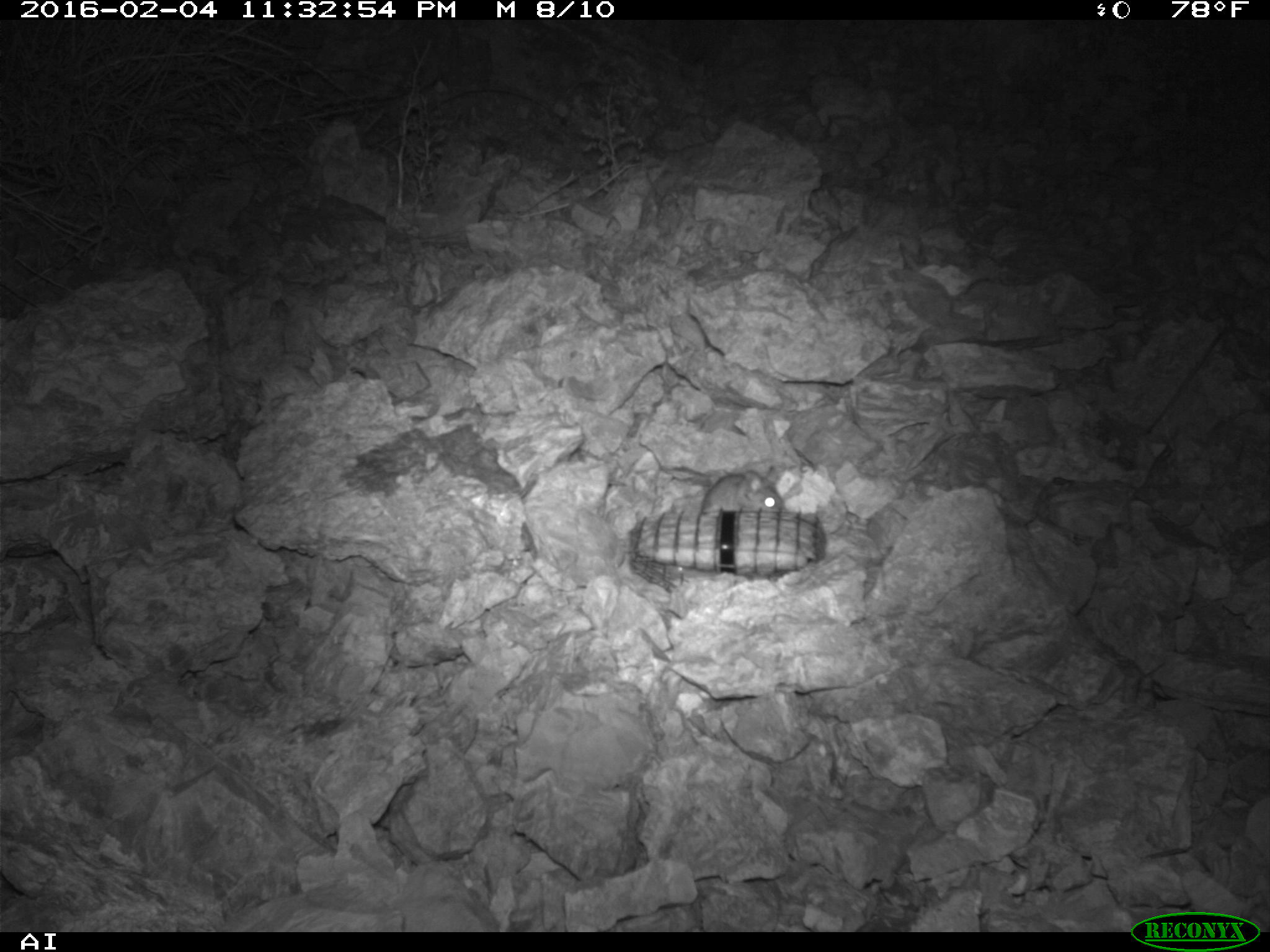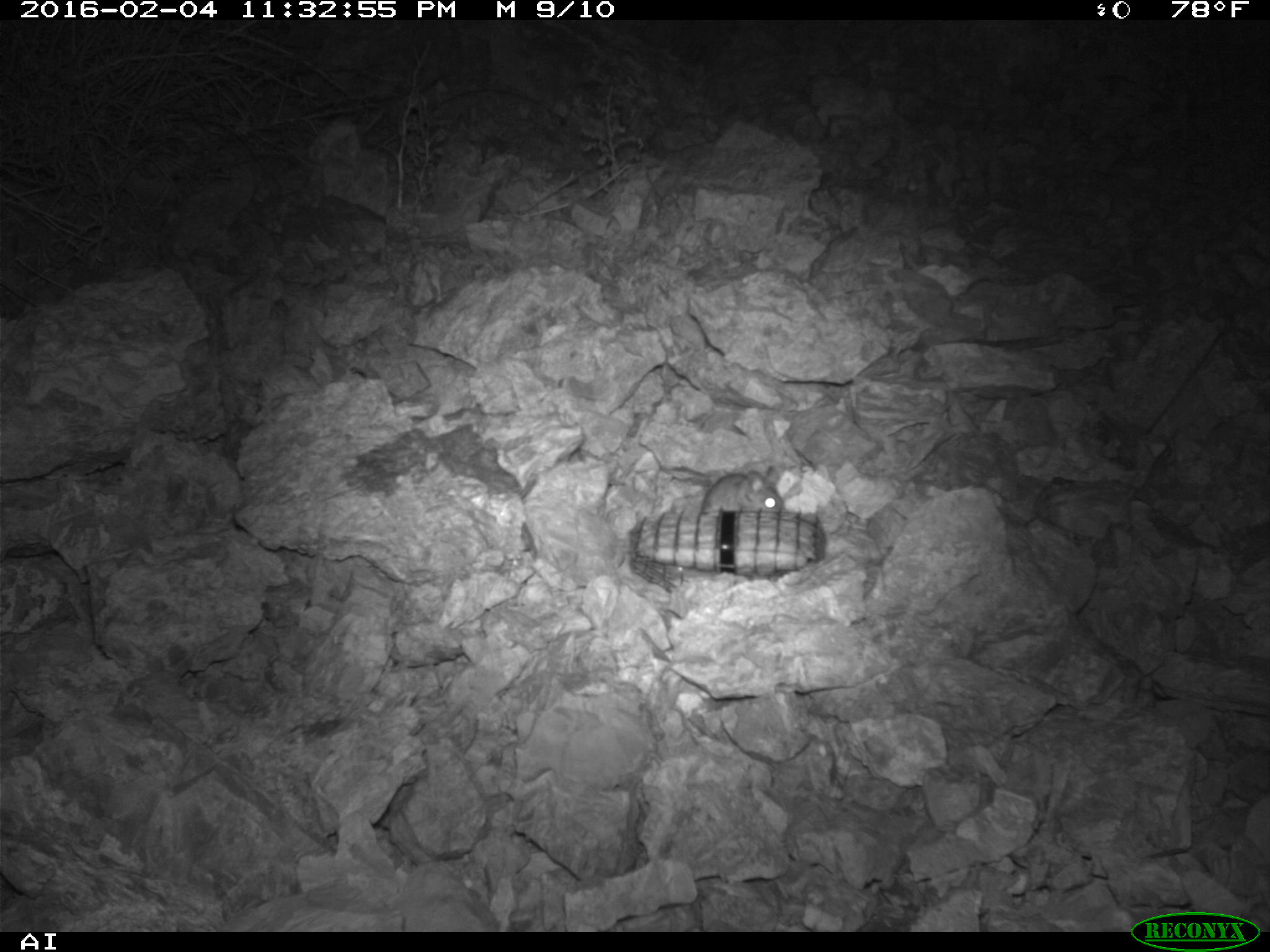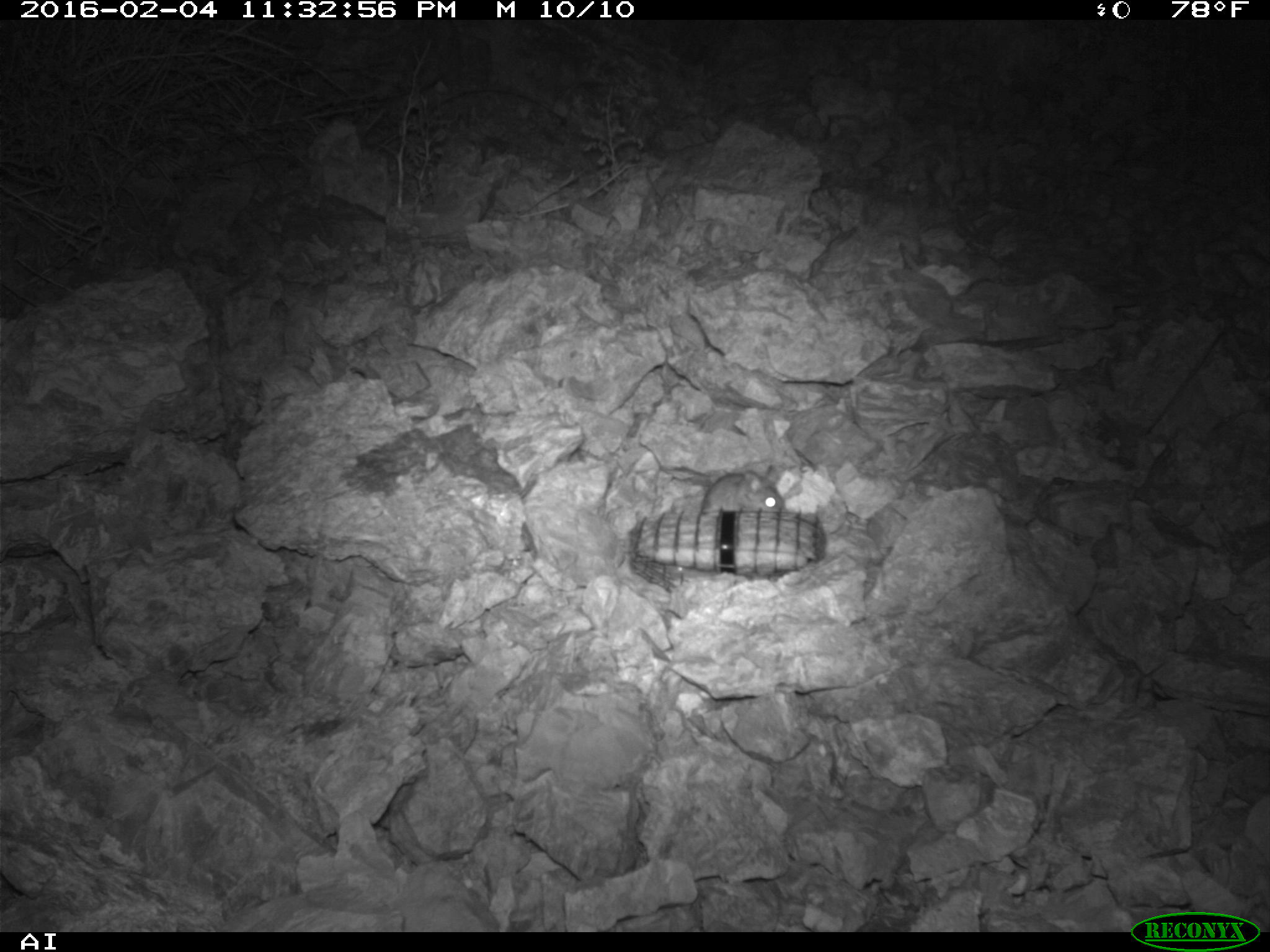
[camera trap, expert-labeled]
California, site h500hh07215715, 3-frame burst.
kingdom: Animalia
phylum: Chordata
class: Mammalia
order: Rodentia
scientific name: Rodentia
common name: rodent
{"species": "rodent (Rodentia)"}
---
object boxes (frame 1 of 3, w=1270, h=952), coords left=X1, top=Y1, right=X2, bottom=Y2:
rodent: left=701, top=464, right=786, bottom=514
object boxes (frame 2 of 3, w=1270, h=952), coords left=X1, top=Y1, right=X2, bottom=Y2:
rodent: left=701, top=464, right=785, bottom=513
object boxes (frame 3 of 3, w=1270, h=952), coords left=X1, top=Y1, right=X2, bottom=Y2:
rodent: left=698, top=465, right=783, bottom=514